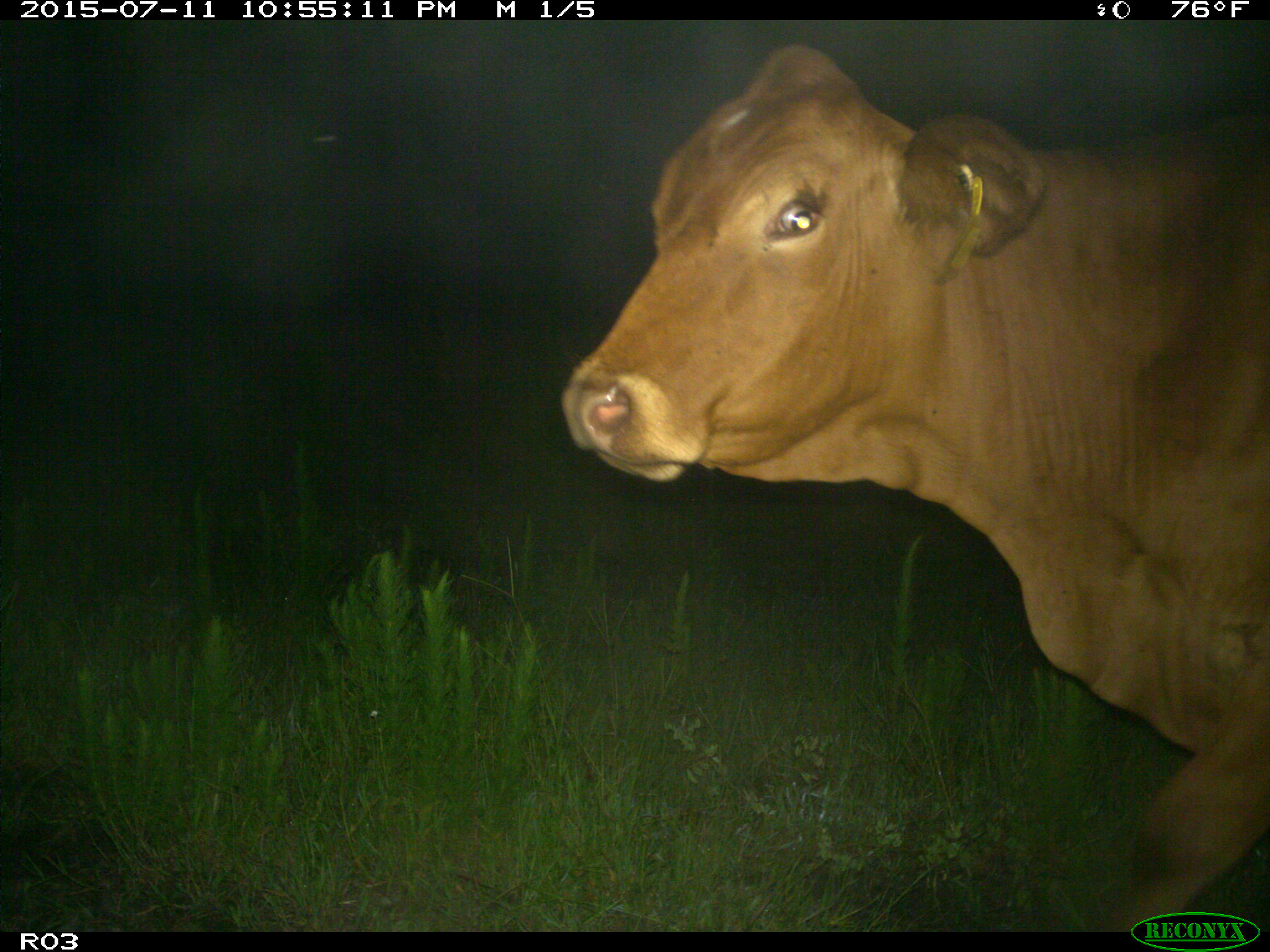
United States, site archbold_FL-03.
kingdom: Animalia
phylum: Chordata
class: Mammalia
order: Artiodactyla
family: Bovidae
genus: Bos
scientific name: Bos taurus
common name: domestic cow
Bos taurus (domestic cow).